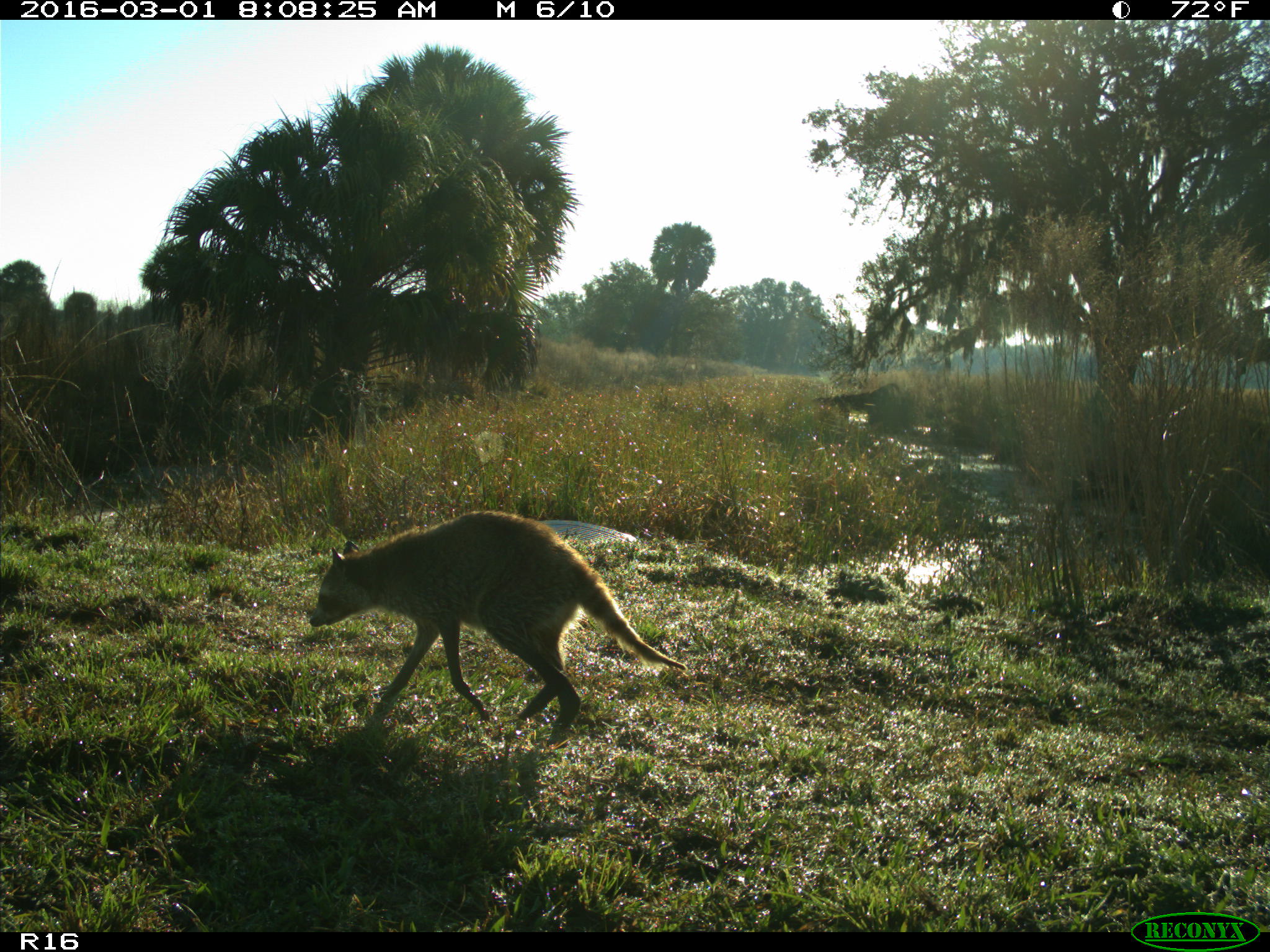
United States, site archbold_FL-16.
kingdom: Animalia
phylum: Chordata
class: Mammalia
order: Carnivora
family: Procyonidae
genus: Procyon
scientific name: Procyon lotor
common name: common raccoon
Procyon lotor (common raccoon).